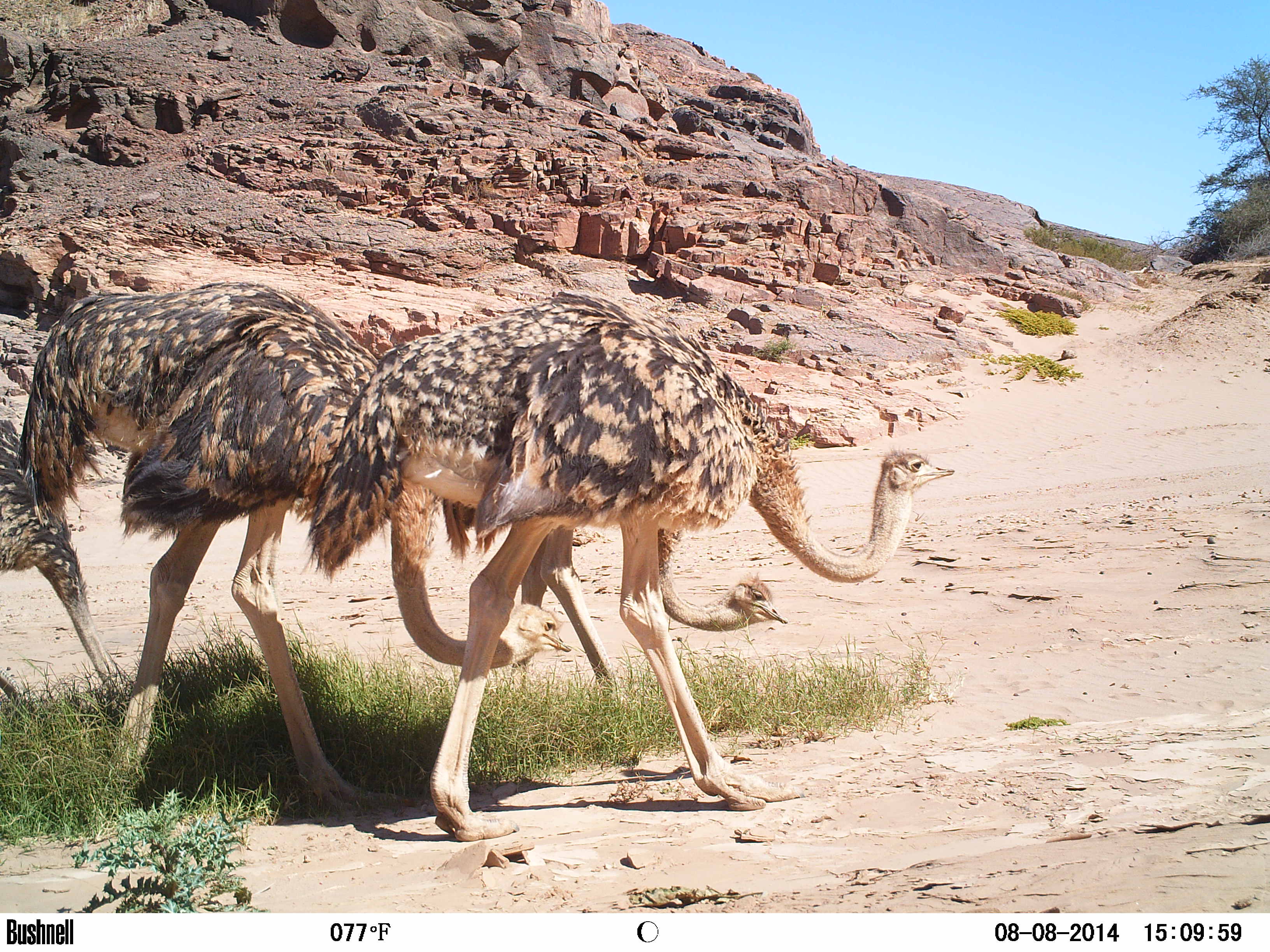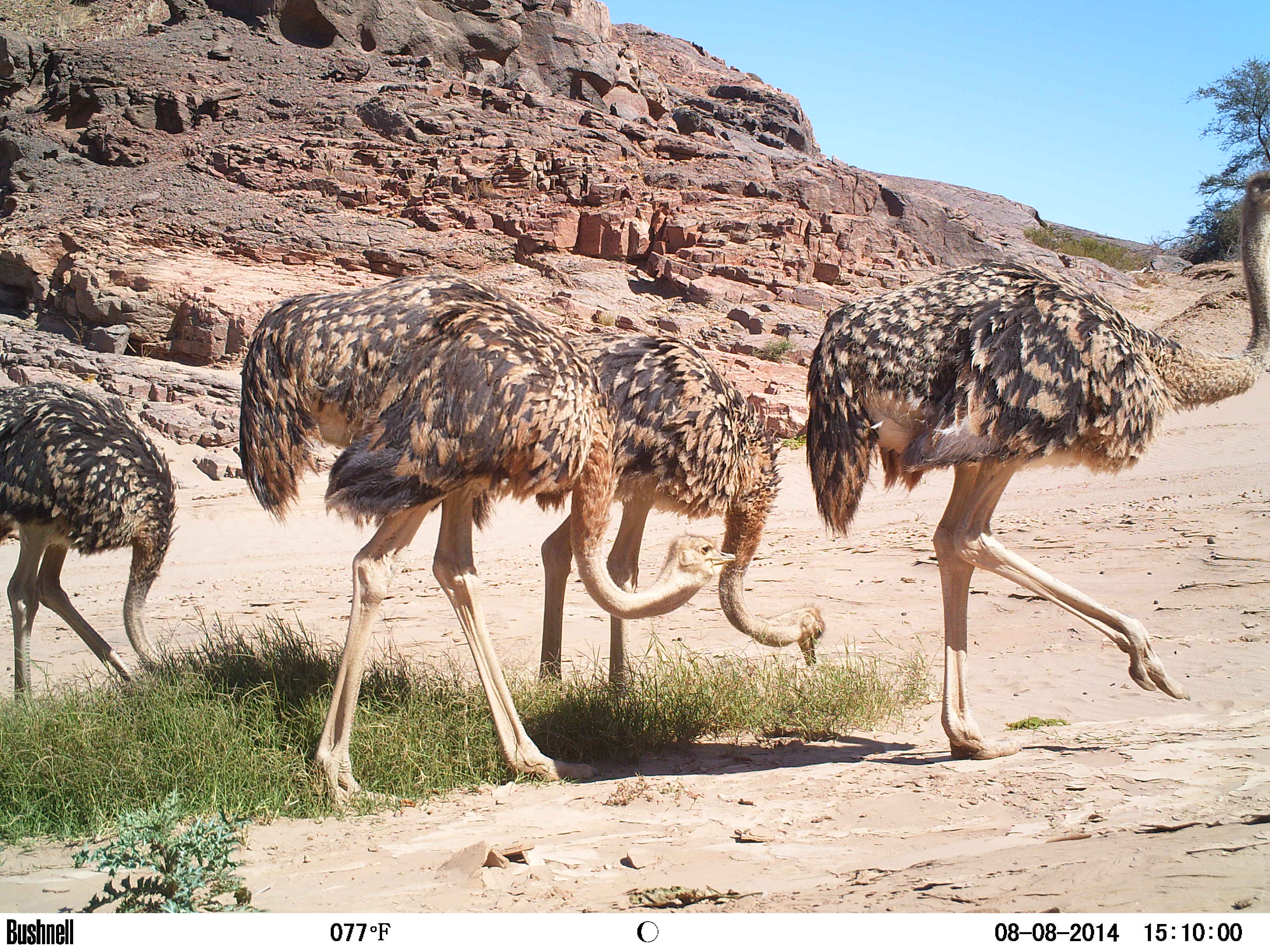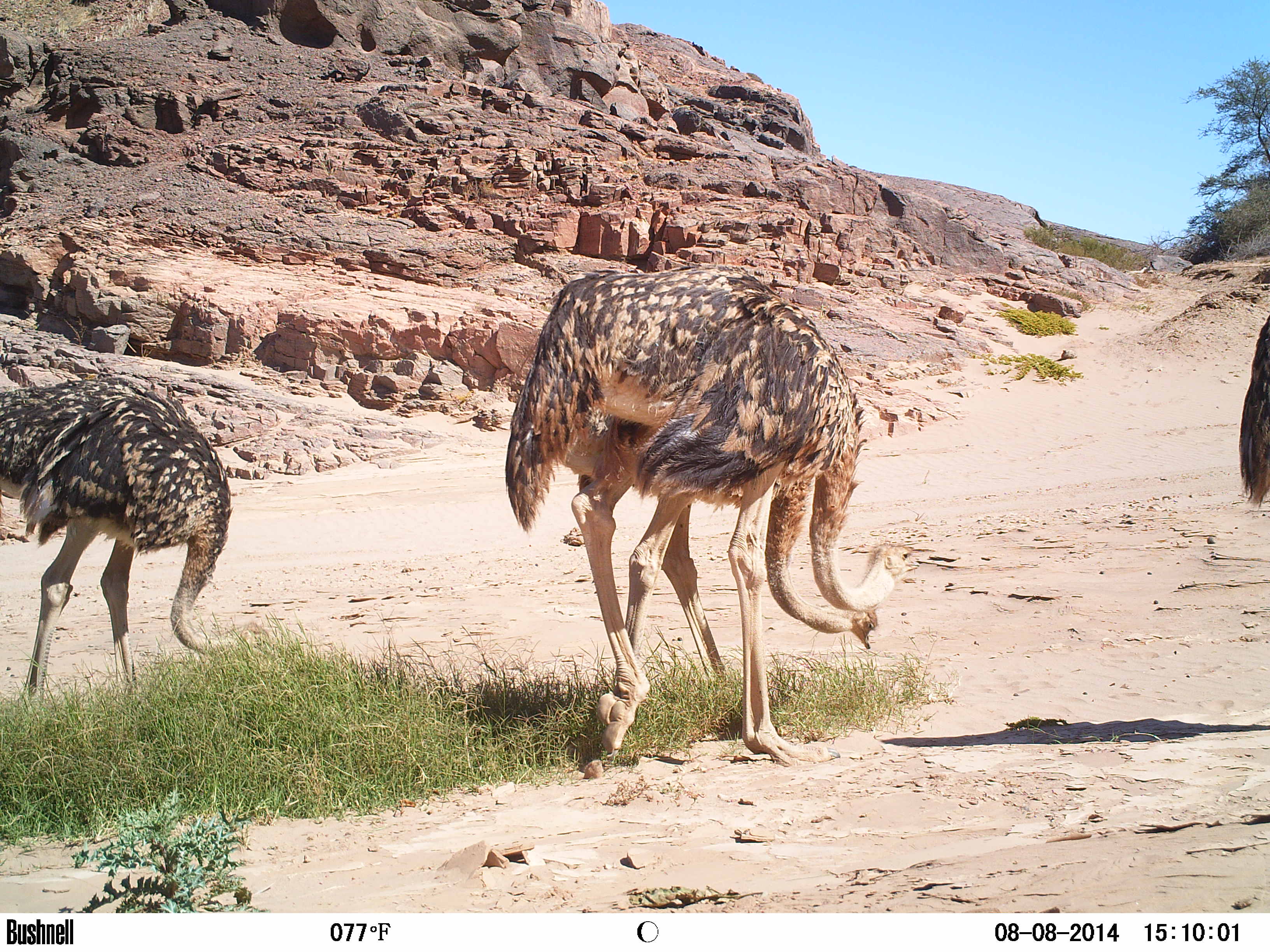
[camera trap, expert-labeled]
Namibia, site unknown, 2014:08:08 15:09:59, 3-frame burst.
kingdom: Animalia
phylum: Chordata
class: Aves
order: Struthioniformes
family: Struthionidae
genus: Struthio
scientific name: Struthio camelus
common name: common ostrich